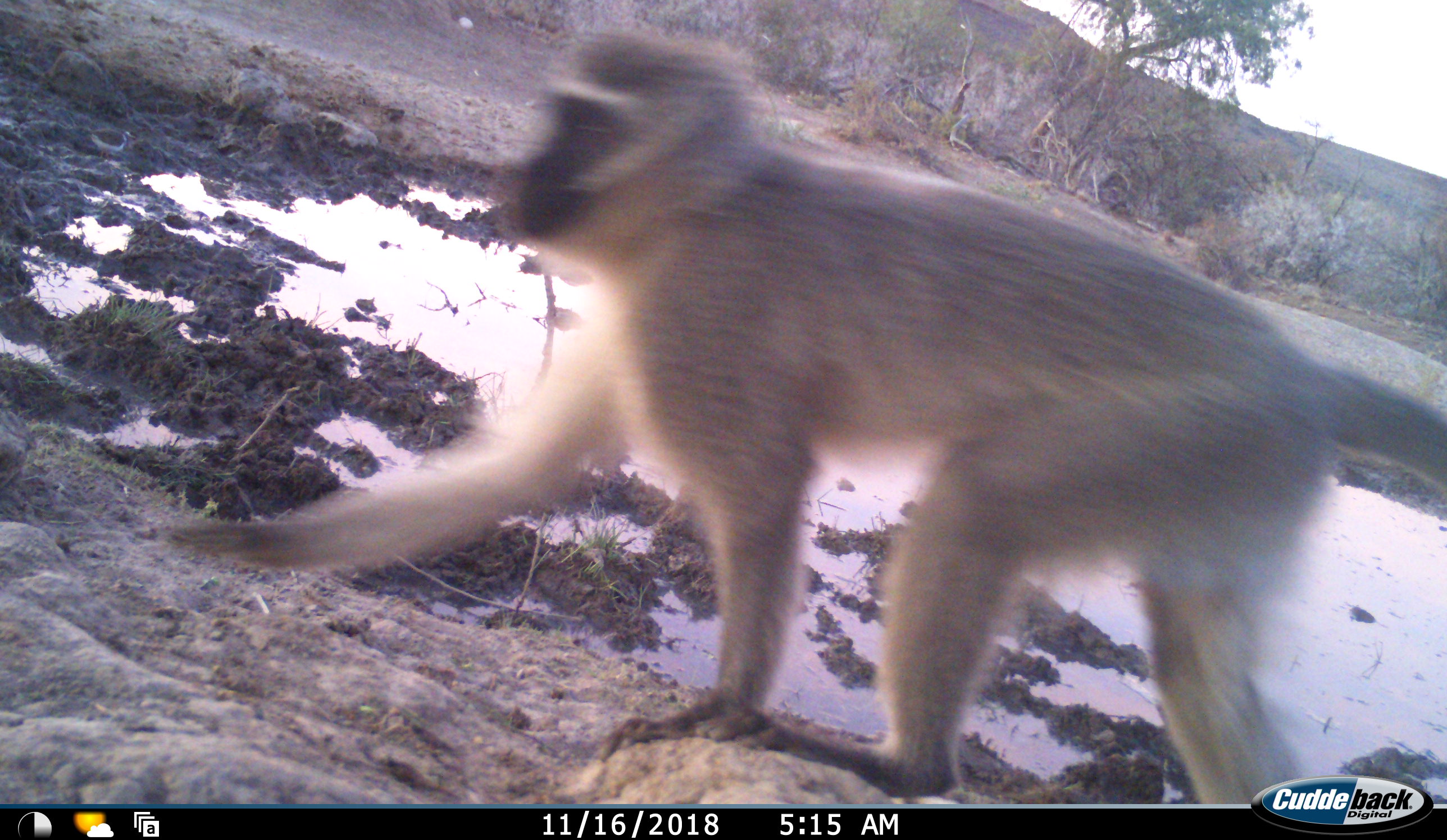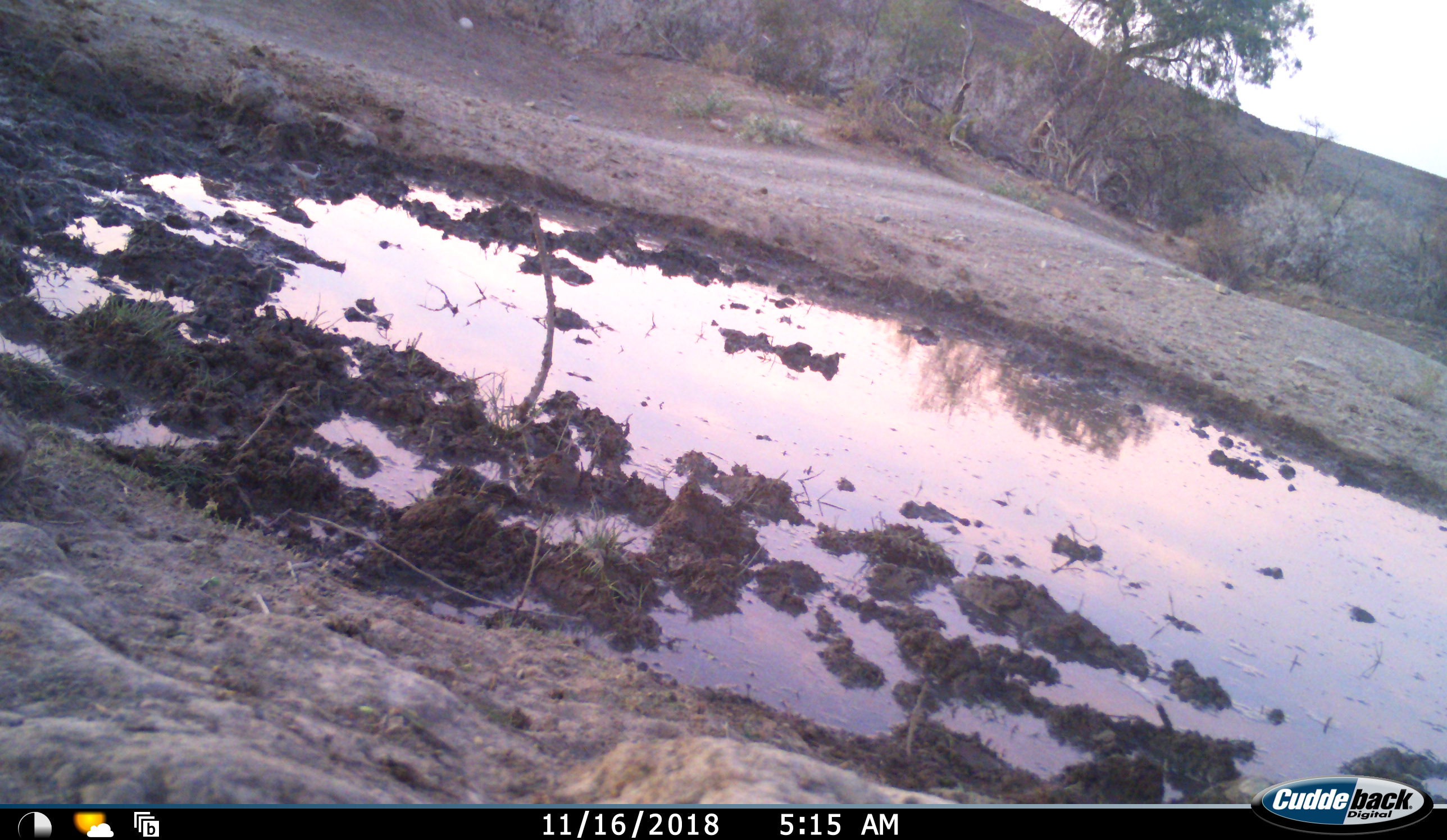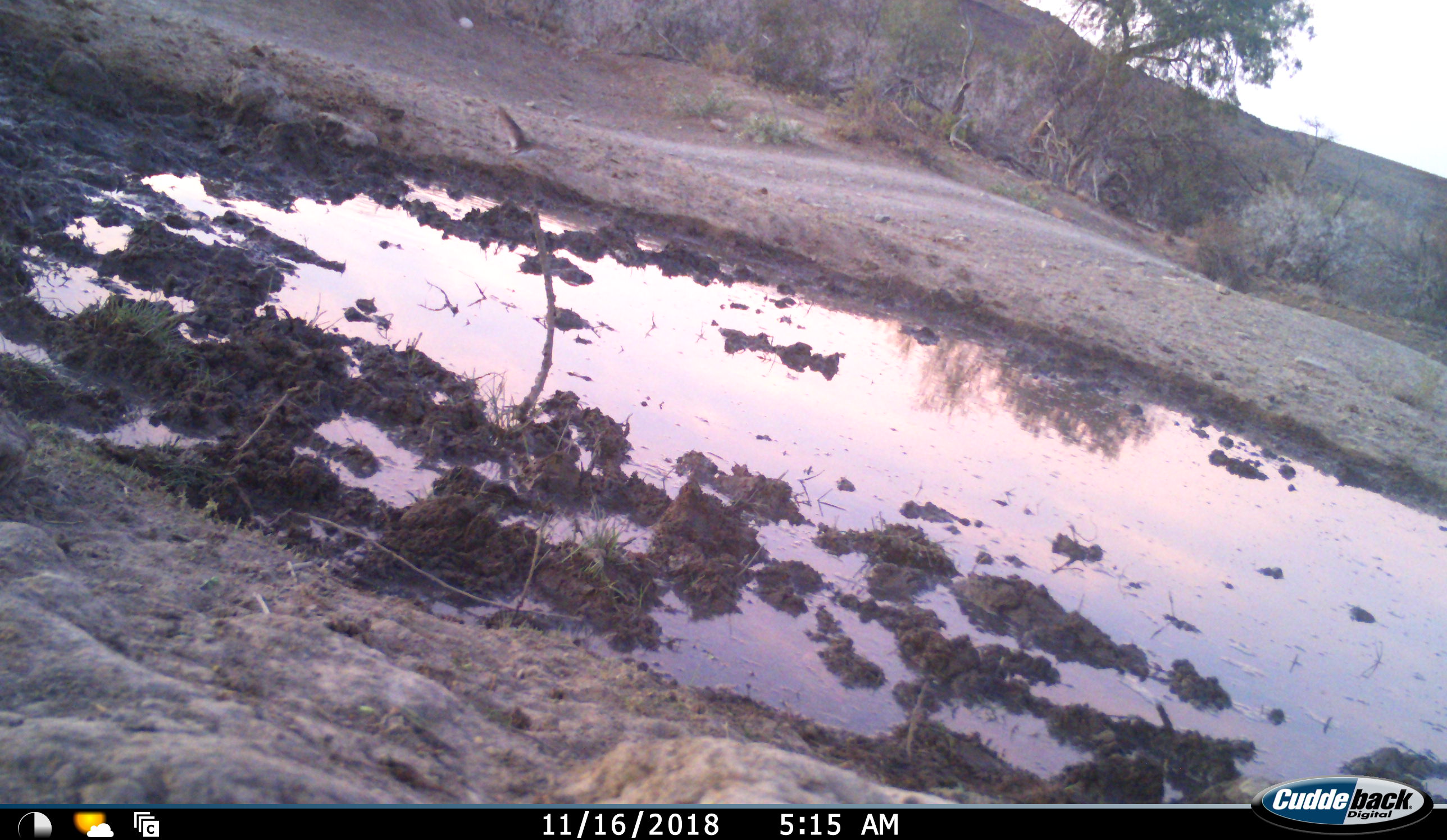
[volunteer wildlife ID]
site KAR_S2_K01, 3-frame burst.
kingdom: Animalia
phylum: Chordata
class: Aves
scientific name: Aves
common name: bird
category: birdother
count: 1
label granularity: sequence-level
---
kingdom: Animalia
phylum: Chordata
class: Mammalia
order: Primates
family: Cercopithecidae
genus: Chlorocebus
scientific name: Chlorocebus pygerythrus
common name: vervet monkey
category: monkeyvervet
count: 1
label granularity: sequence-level